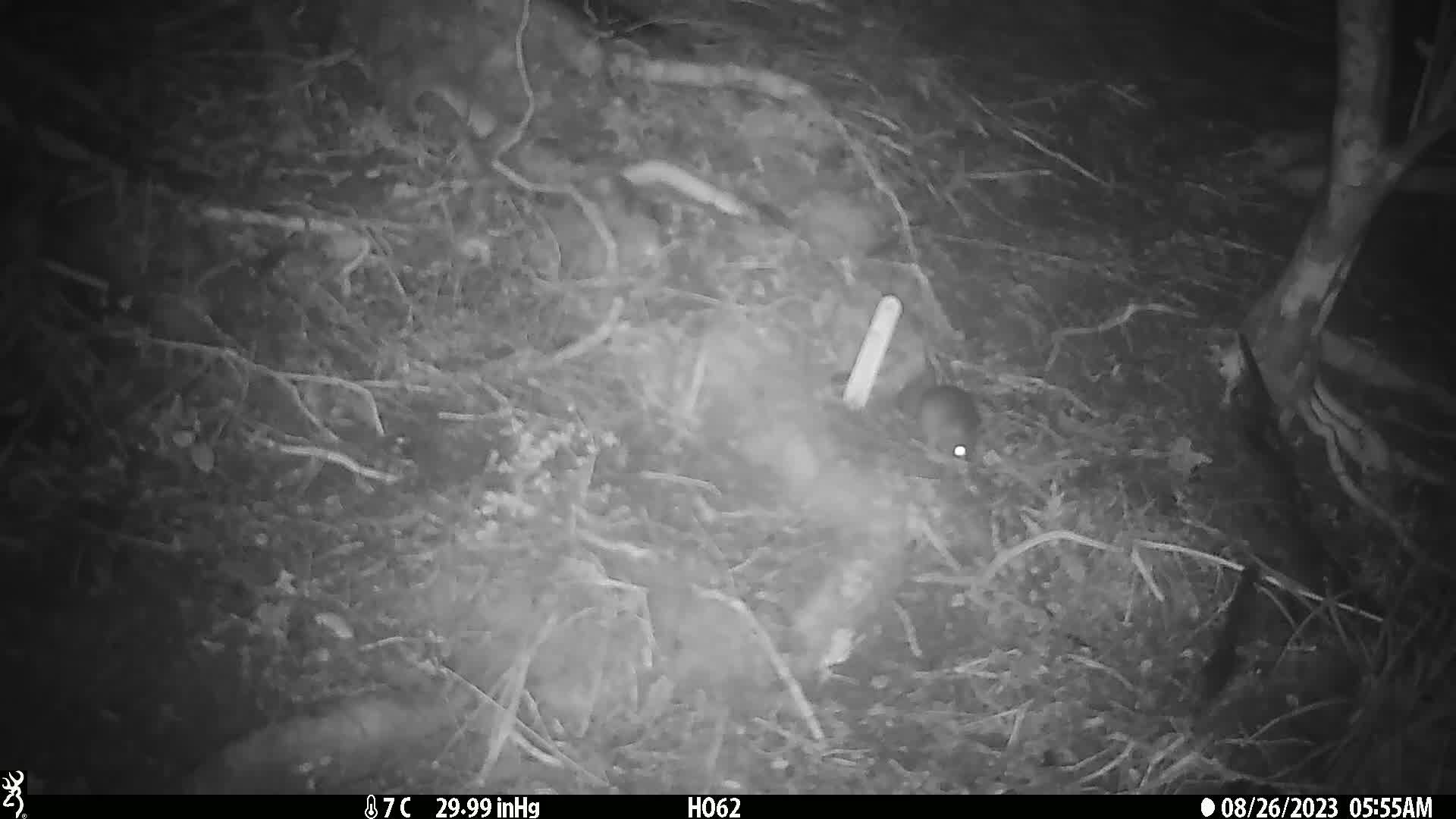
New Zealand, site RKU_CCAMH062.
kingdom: Animalia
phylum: Chordata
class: Mammalia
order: Rodentia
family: Muridae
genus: Rattus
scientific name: Rattus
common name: rat